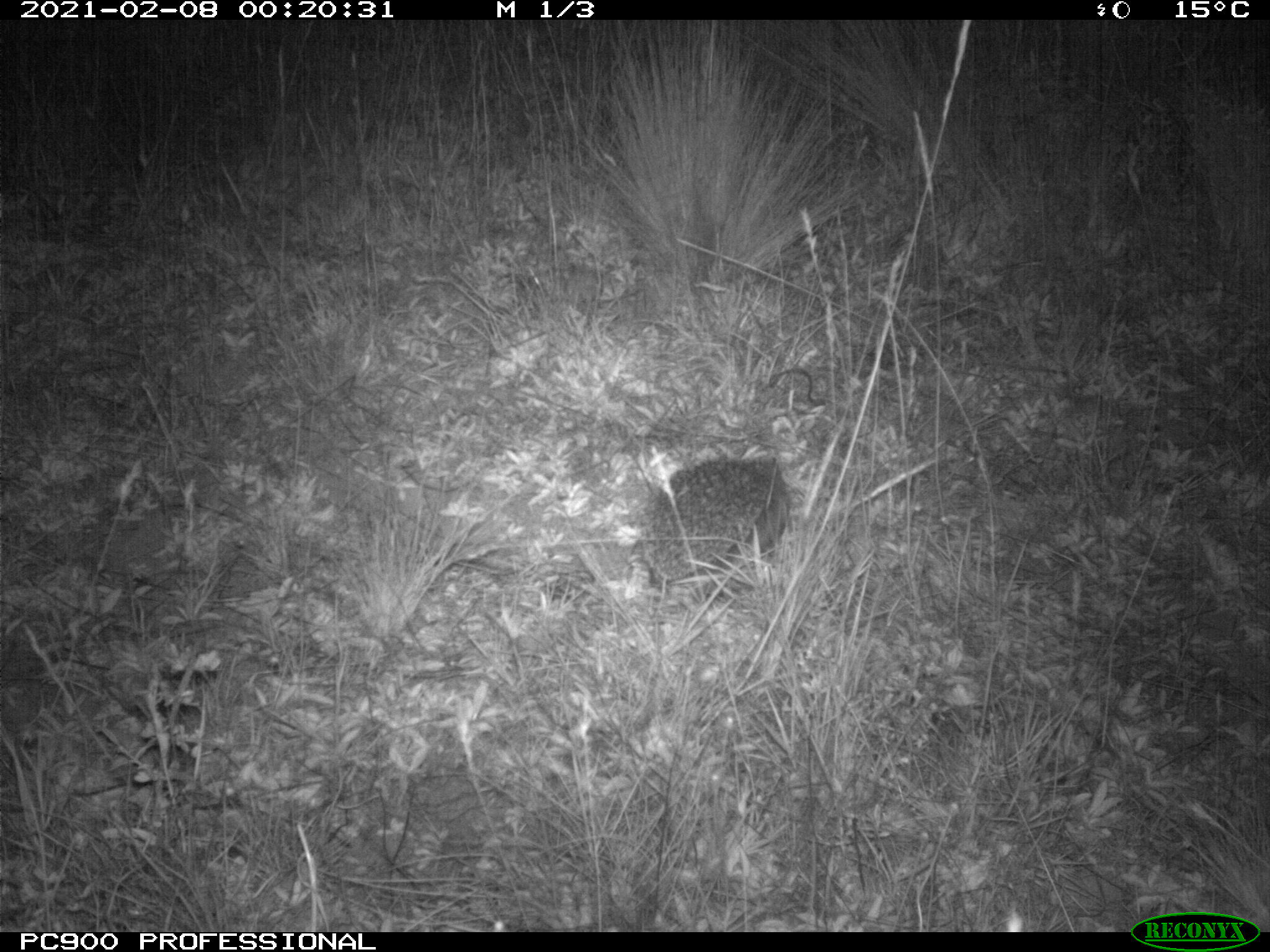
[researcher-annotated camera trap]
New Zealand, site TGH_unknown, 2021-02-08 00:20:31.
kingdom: Animalia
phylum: Chordata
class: Mammalia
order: Eulipotyphla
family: Erinaceidae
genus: Erinaceus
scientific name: Erinaceus europaeus europaeus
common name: european hedgehog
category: hedgehog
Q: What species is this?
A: Hedgehog (european hedgehog) (Erinaceus europaeus europaeus).